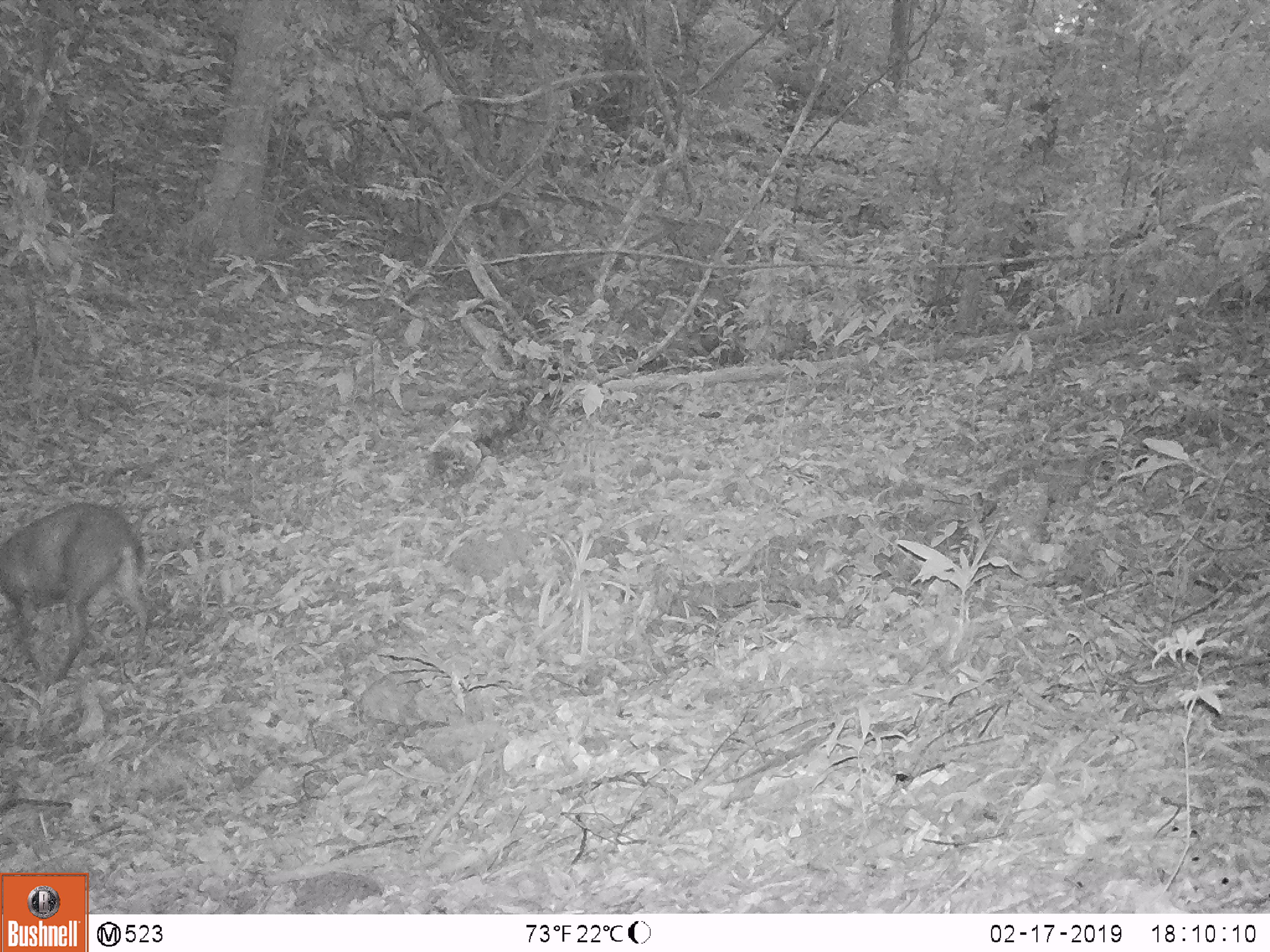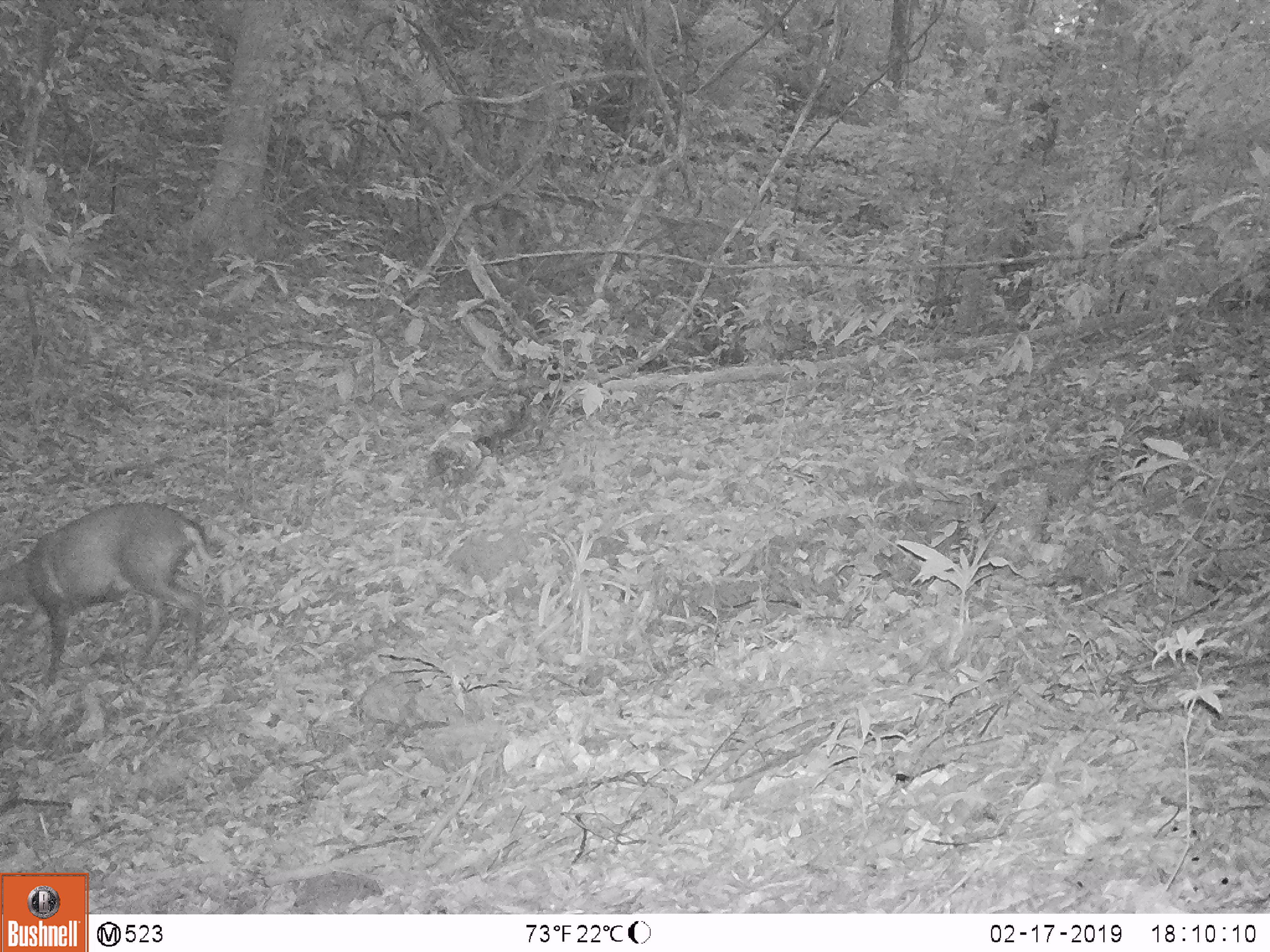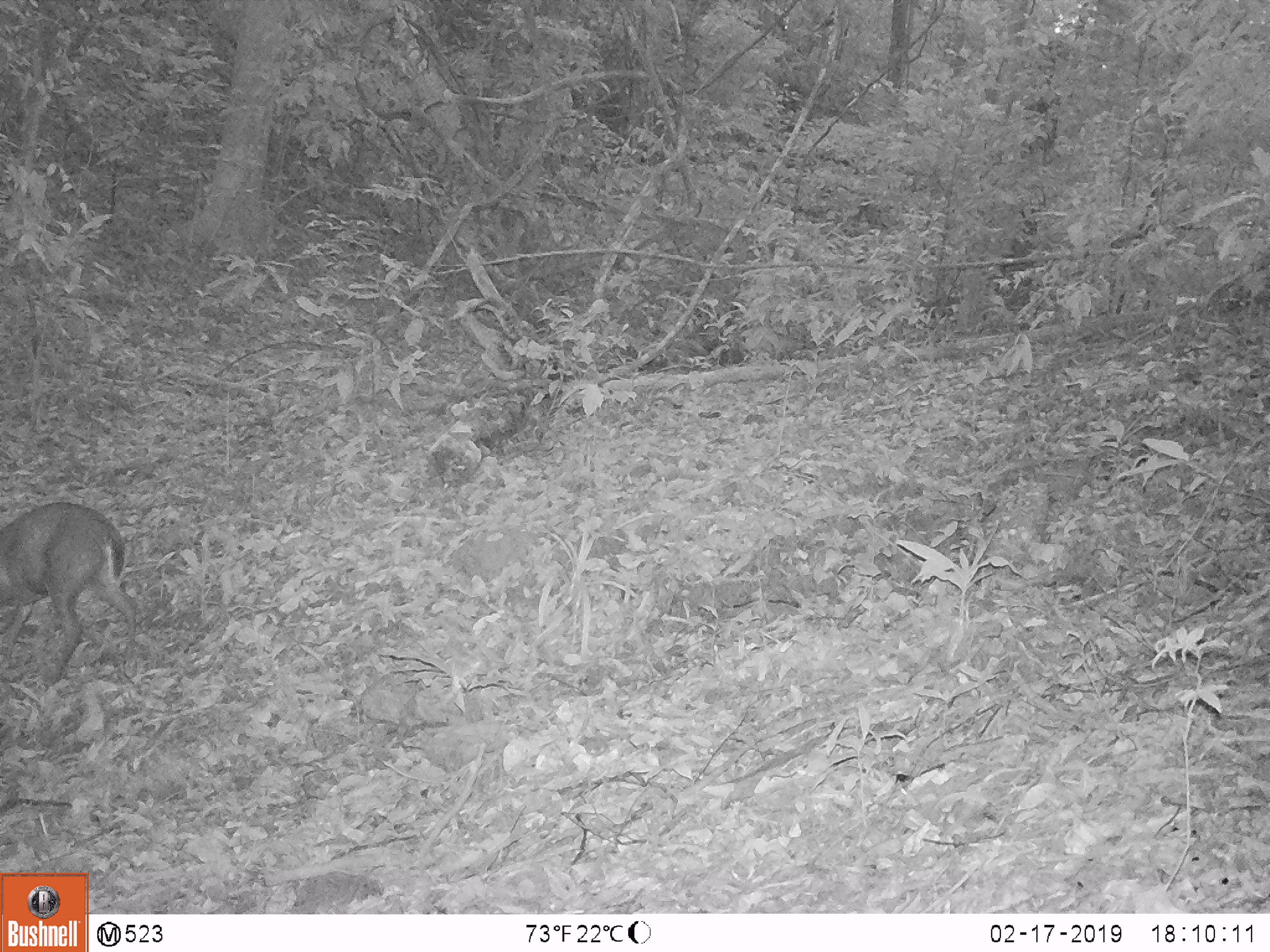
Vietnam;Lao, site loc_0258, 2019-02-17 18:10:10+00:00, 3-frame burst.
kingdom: Animalia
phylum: Chordata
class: Mammalia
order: Artiodactyla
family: Cervidae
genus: Muntiacus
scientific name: Muntiacus rooseveltorum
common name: roosevelt's muntjac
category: roosevelts muntjac group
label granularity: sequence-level